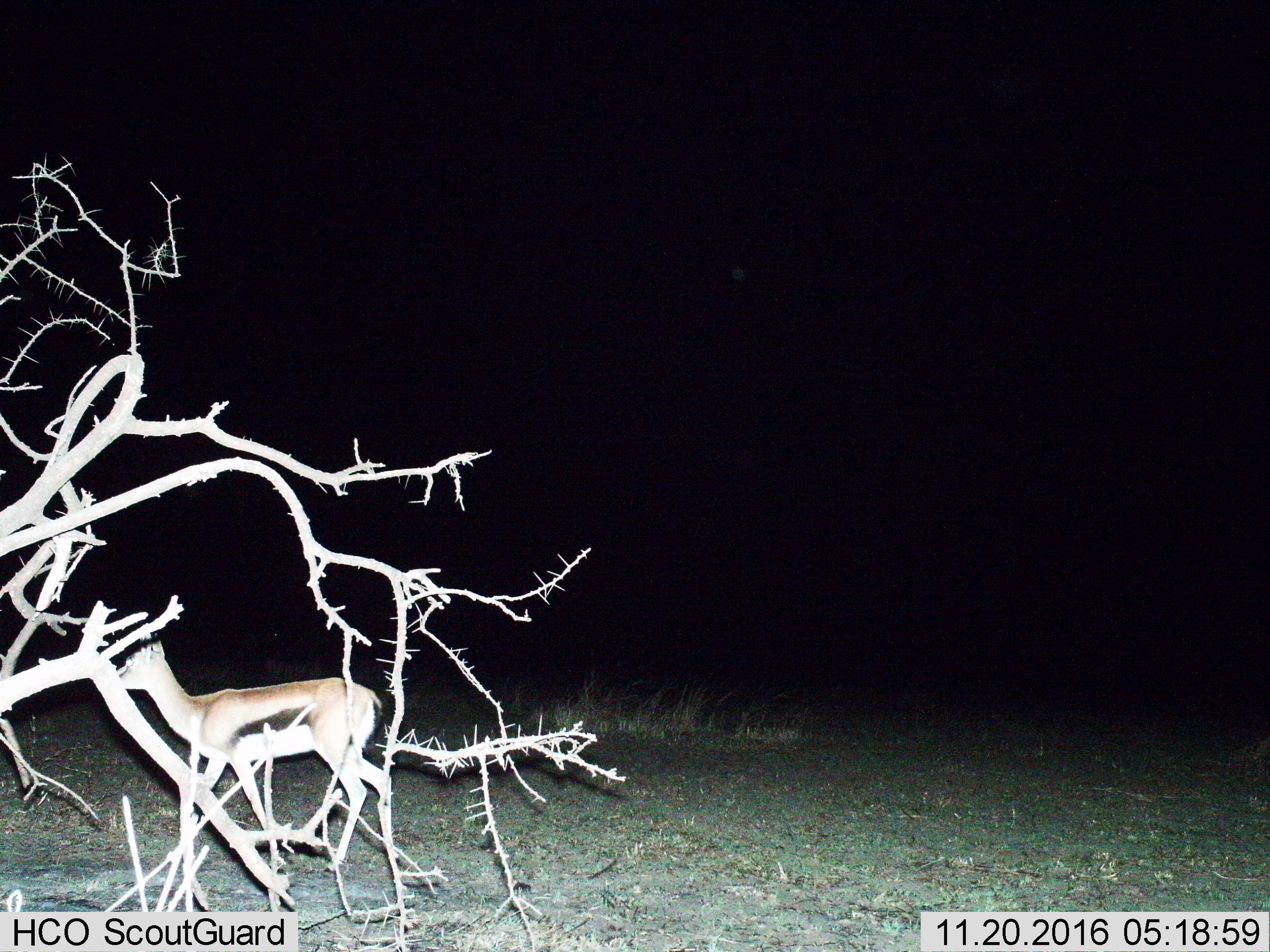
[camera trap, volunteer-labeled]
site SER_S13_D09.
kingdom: Animalia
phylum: Chordata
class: Mammalia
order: Artiodactyla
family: Bovidae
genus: Eudorcas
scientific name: Eudorcas thomsonii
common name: thomson's gazelle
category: gazellethomsons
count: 1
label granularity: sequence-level